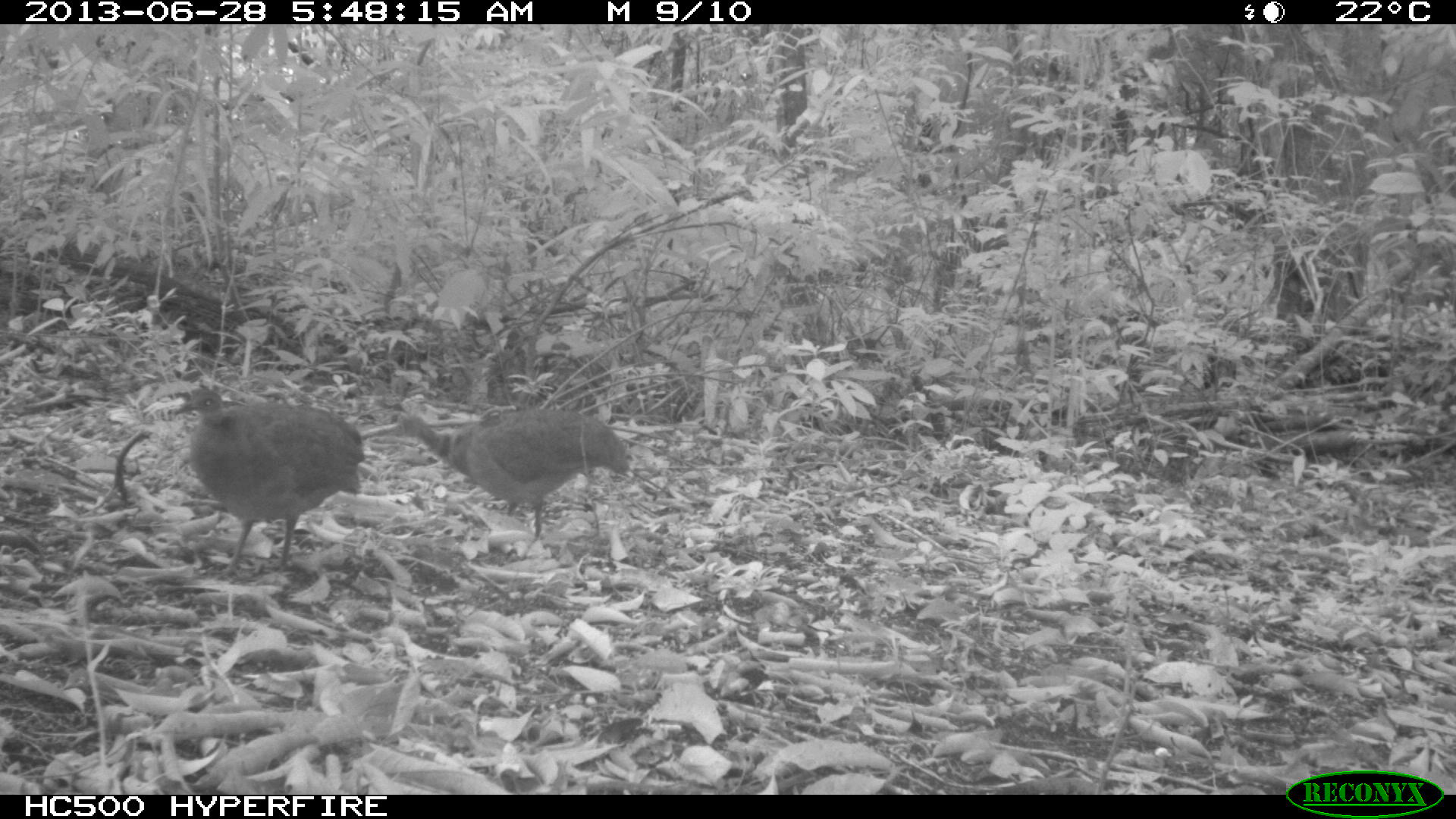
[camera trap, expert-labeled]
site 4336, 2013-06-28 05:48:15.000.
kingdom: Animalia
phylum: Chordata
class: Aves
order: Tinamiformes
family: Tinamidae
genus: Tinamus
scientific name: Tinamus major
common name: great tinamou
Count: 2.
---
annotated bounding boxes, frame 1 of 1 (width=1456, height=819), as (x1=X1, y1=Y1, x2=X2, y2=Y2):
tinamus major: (x1=173, y1=382, x2=365, y2=576); (x1=389, y1=407, x2=629, y2=537)